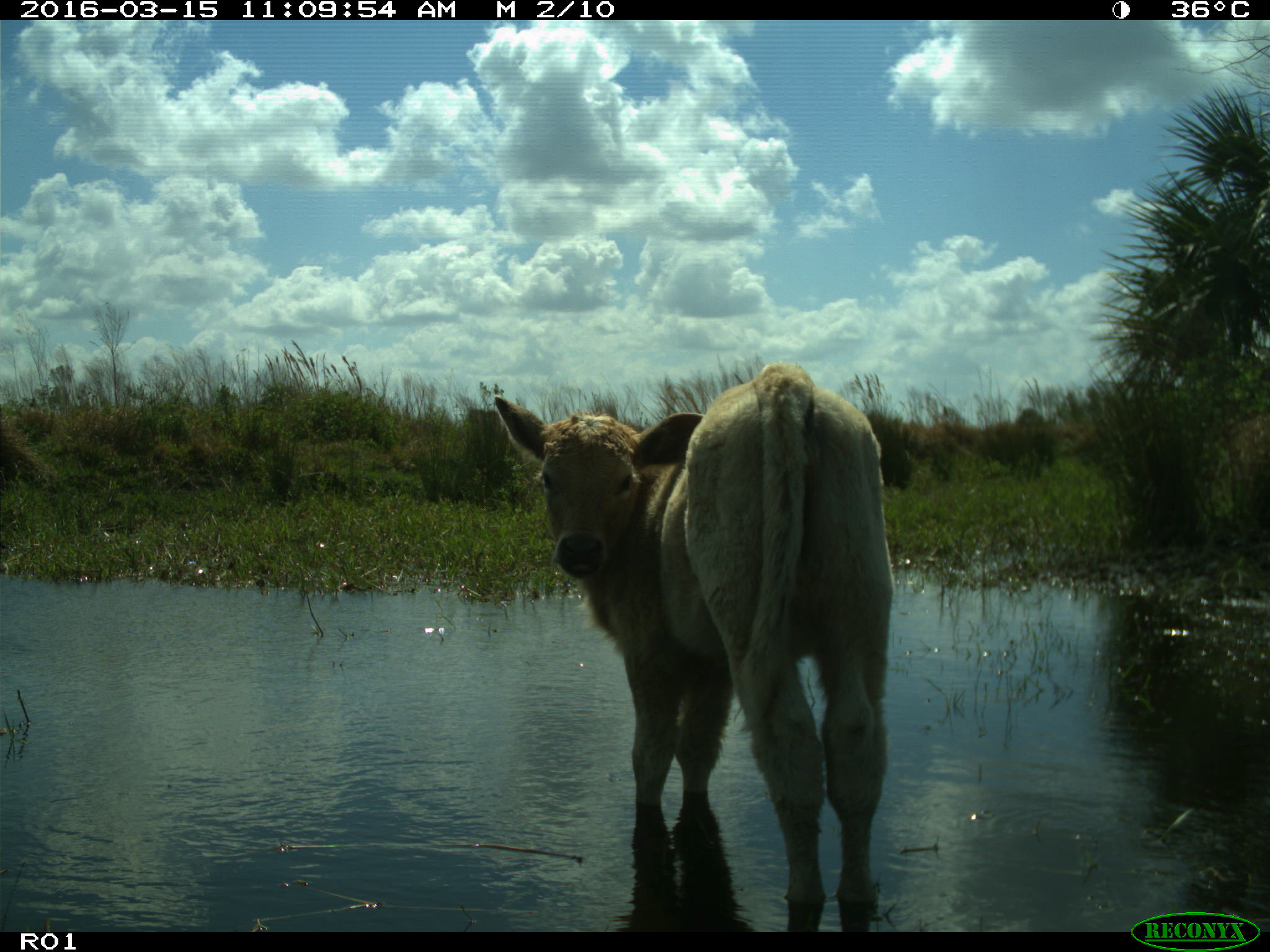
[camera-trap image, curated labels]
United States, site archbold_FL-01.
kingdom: Animalia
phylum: Chordata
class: Mammalia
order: Artiodactyla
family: Bovidae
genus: Bos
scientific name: Bos taurus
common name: domestic cow